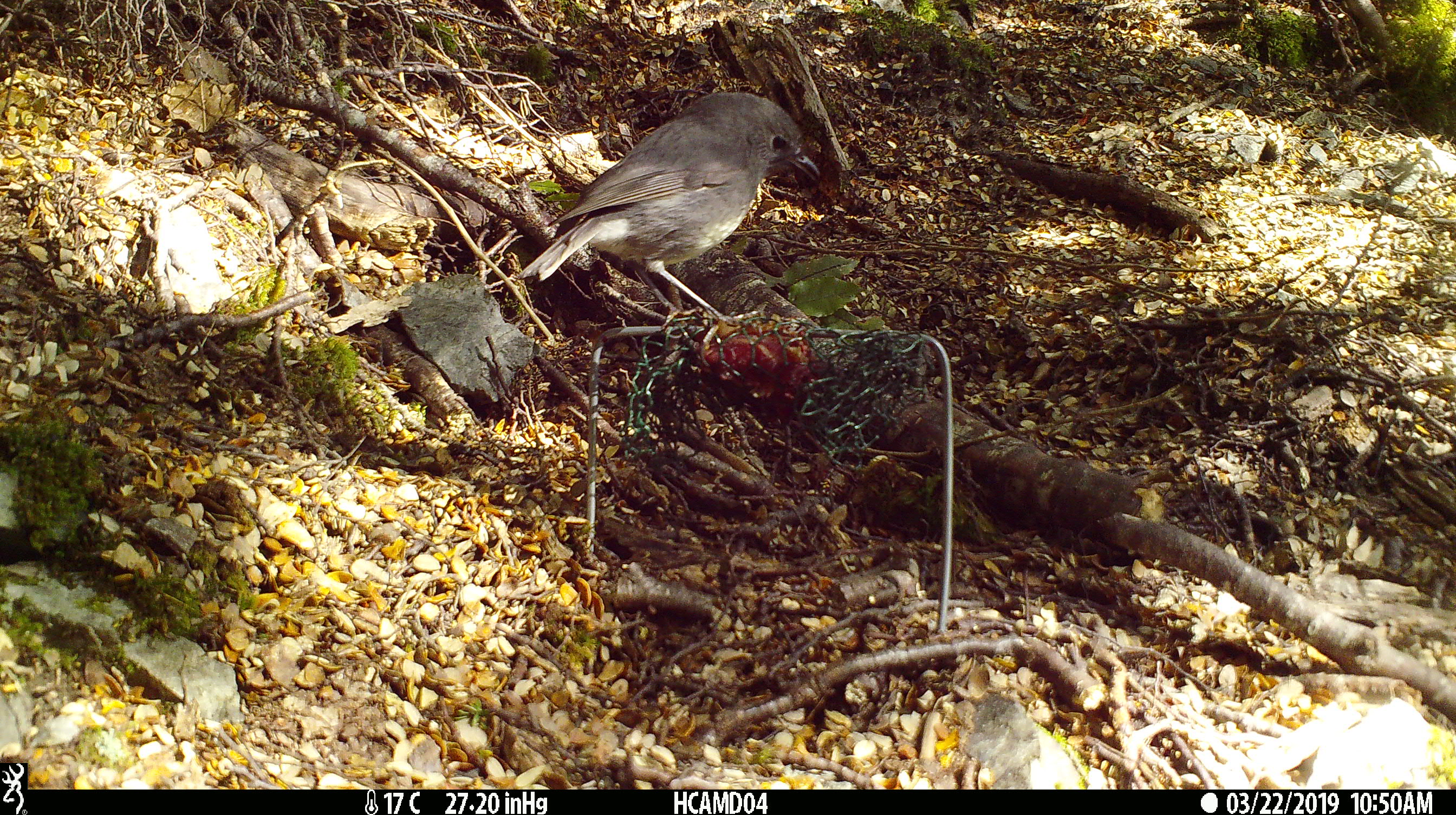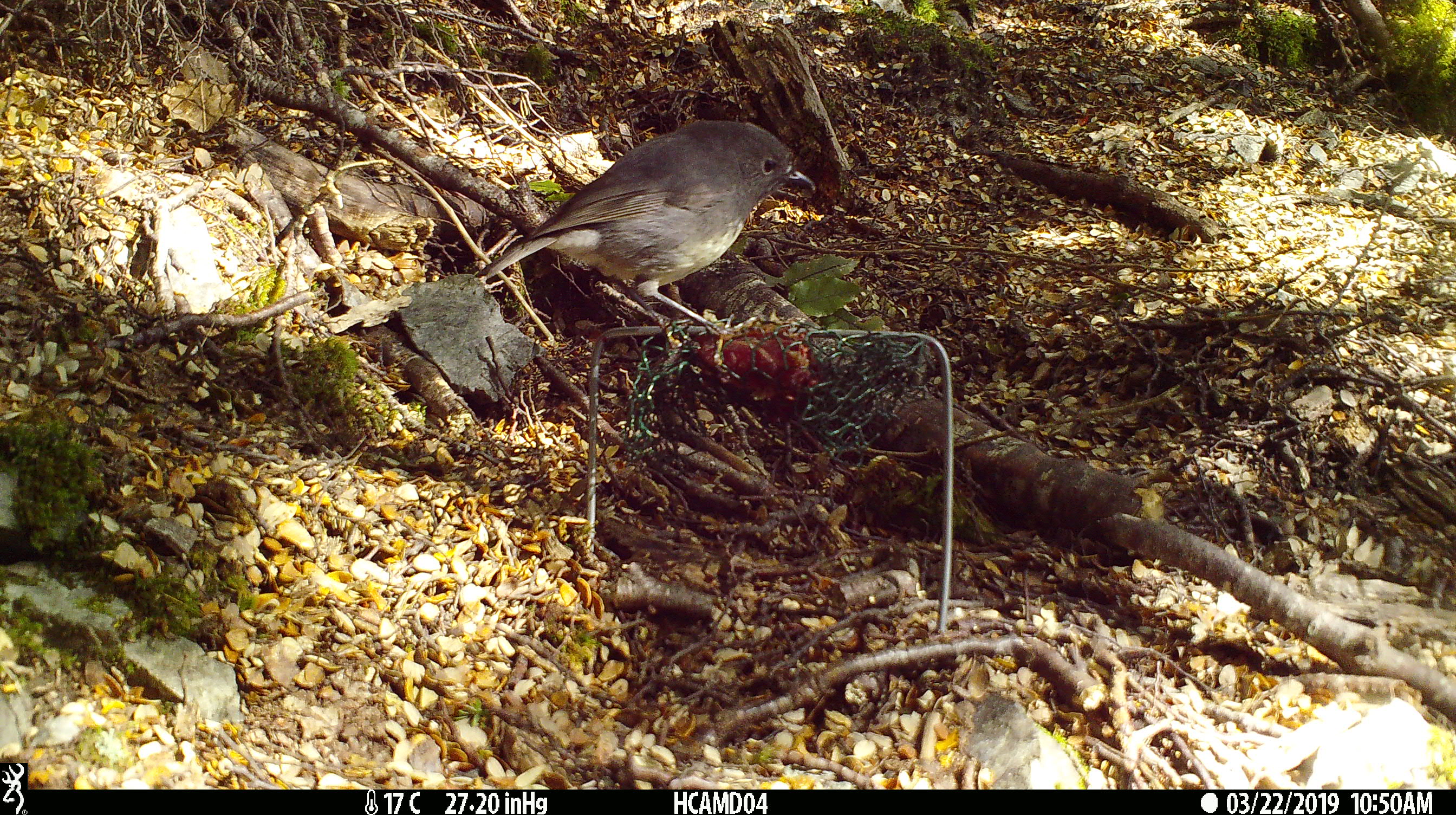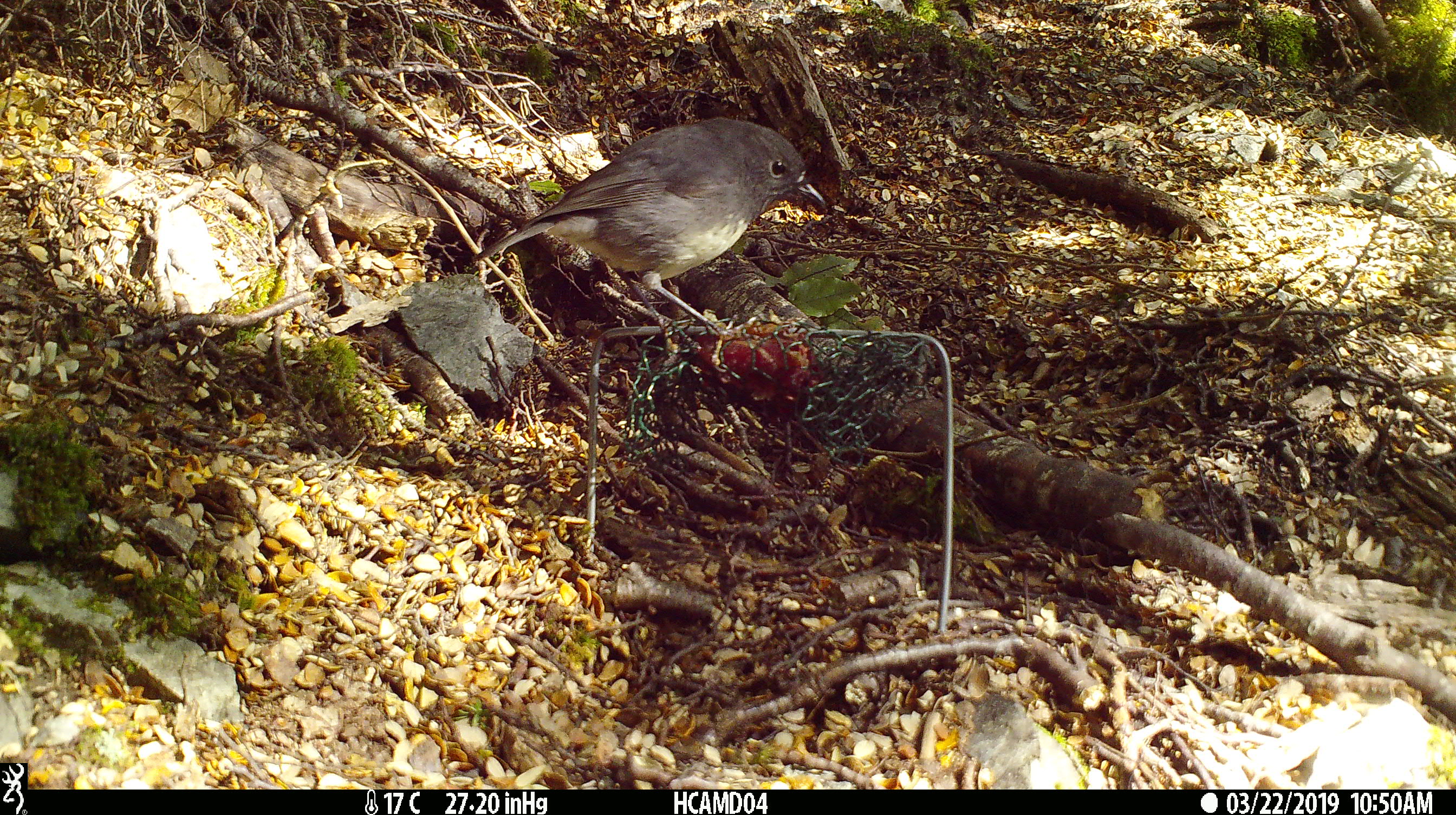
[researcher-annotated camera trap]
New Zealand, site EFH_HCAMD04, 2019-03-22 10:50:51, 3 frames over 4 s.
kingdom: Animalia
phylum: Chordata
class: Aves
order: Passeriformes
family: Petroicidae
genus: Petroica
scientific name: Petroica australis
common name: new zealand robin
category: robin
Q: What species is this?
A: Robin (new zealand robin) (Petroica australis).